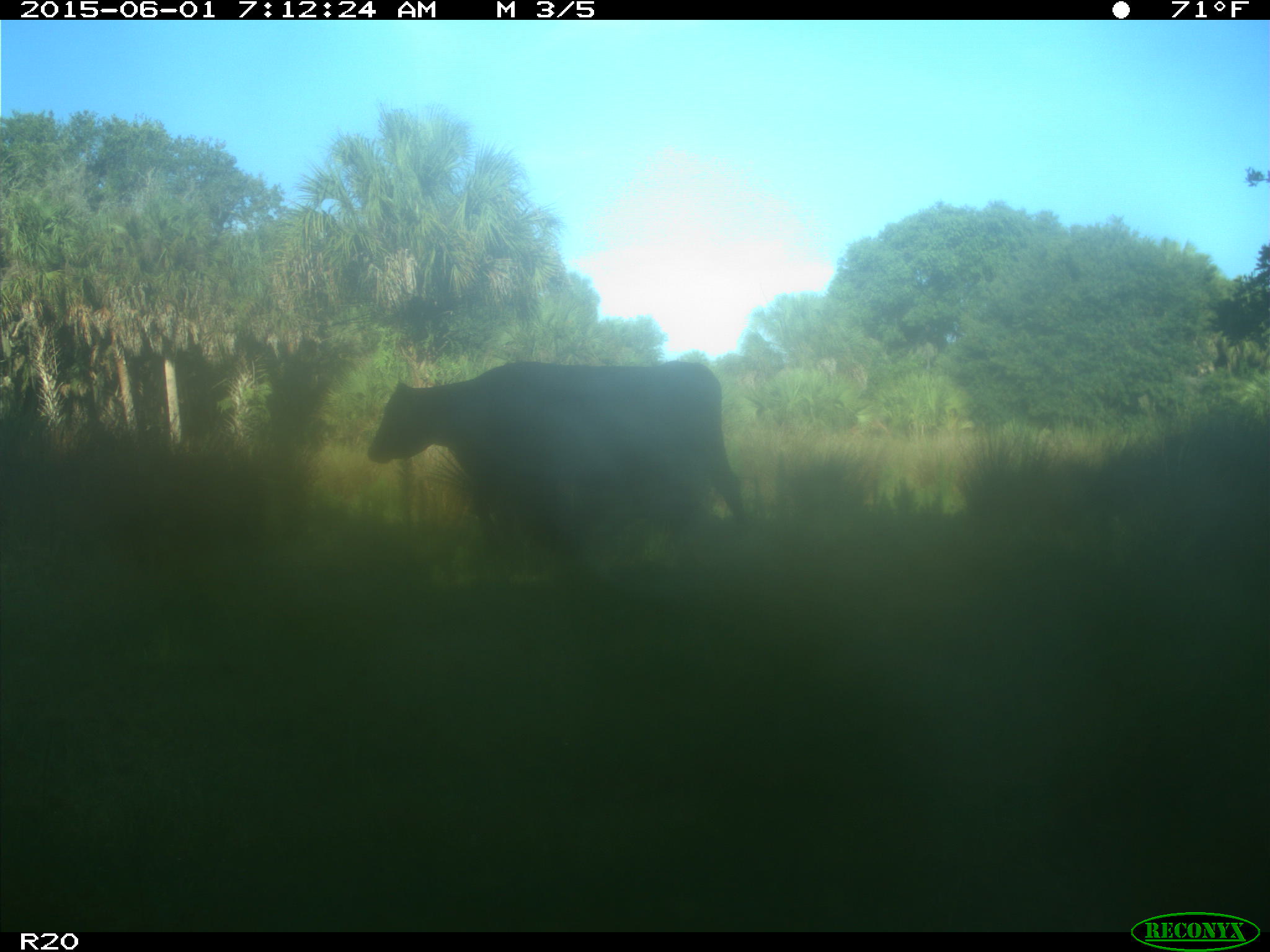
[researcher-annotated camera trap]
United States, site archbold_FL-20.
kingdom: Animalia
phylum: Chordata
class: Mammalia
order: Artiodactyla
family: Bovidae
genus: Bos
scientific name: Bos taurus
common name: domestic cow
Bos taurus (domestic cow).